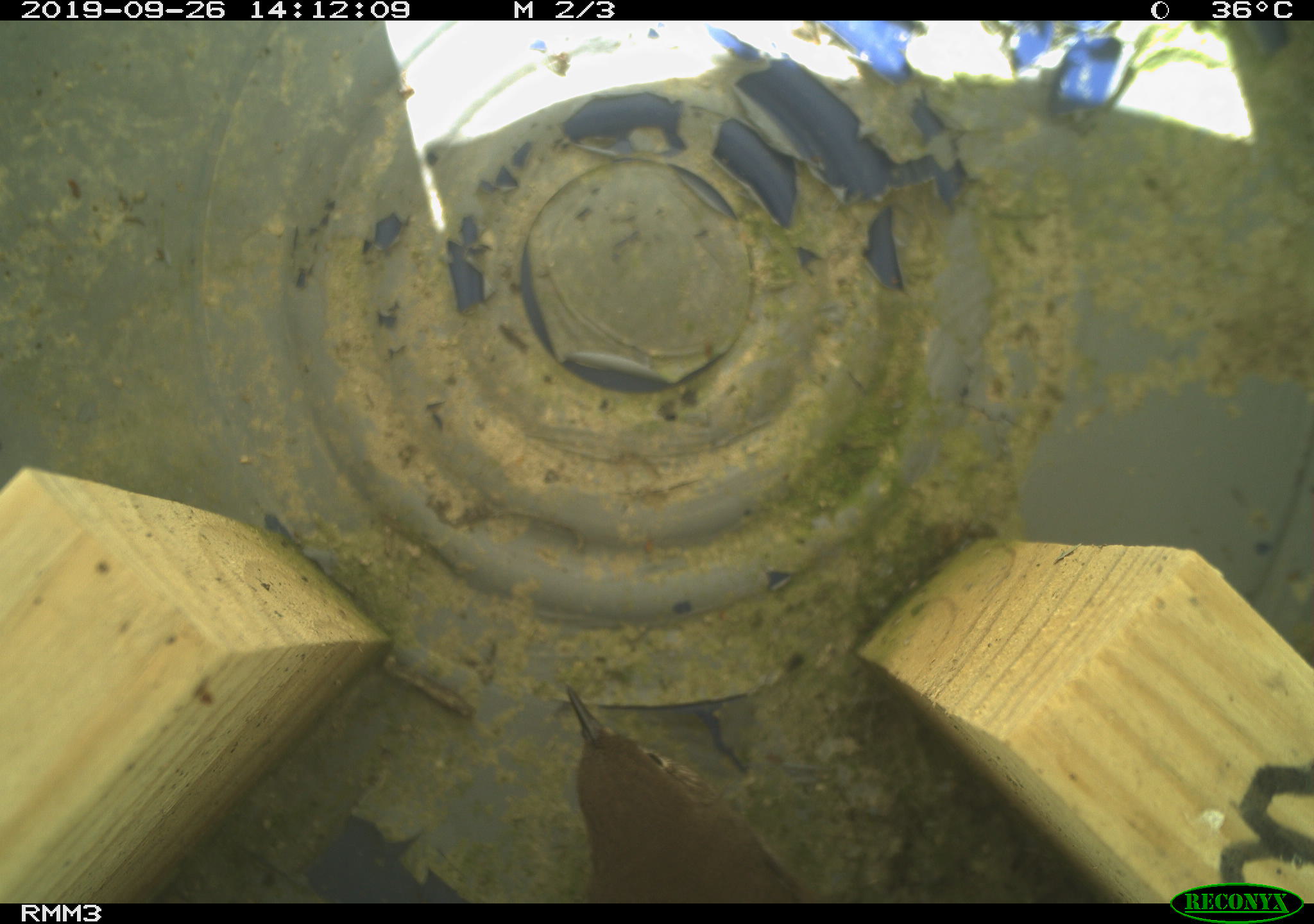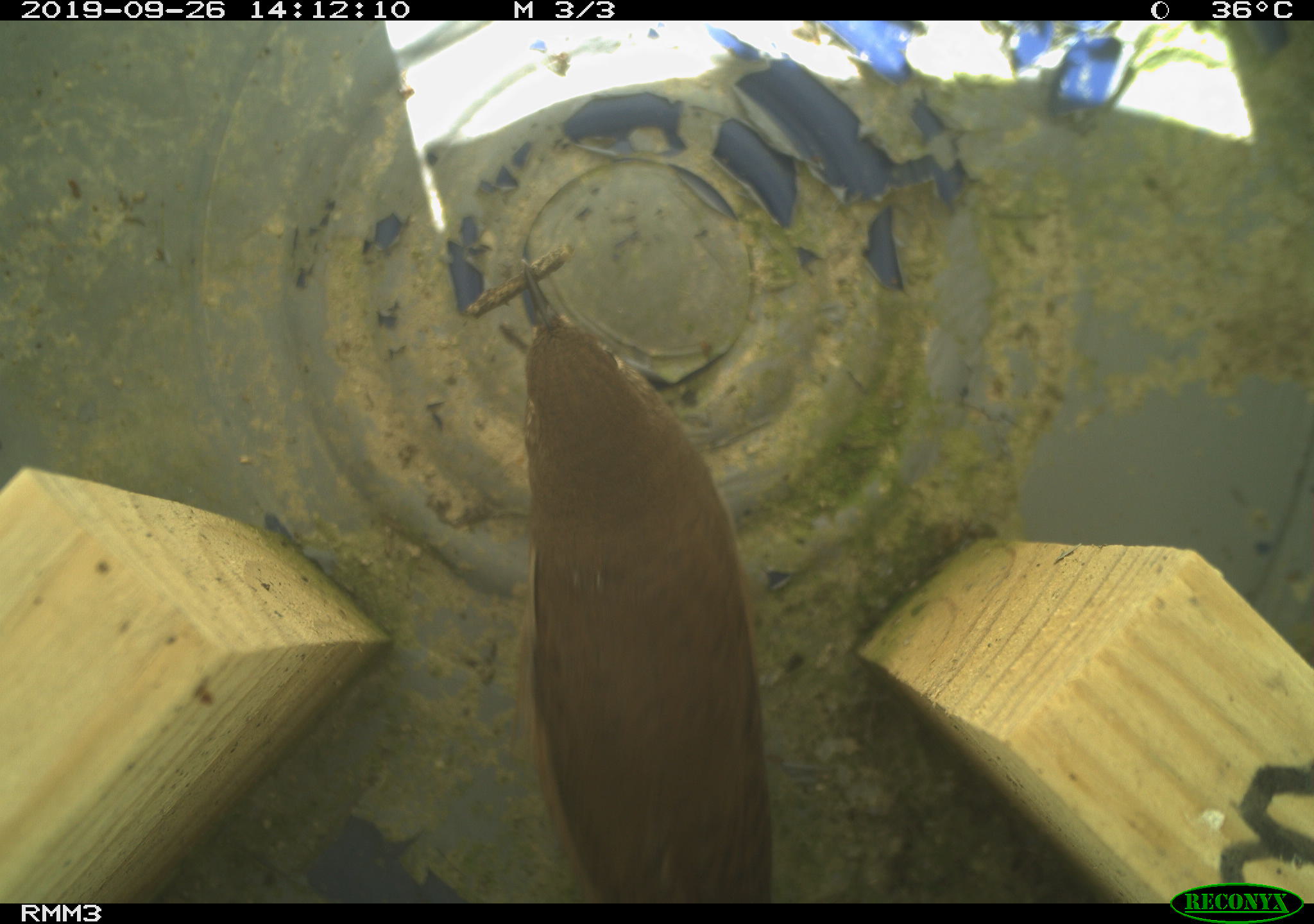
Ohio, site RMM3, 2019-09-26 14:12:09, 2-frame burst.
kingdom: Animalia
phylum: Chordata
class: Aves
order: Passeriformes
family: Troglodytidae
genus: Troglodytes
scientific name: Troglodytes aedon aedon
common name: northern house wren